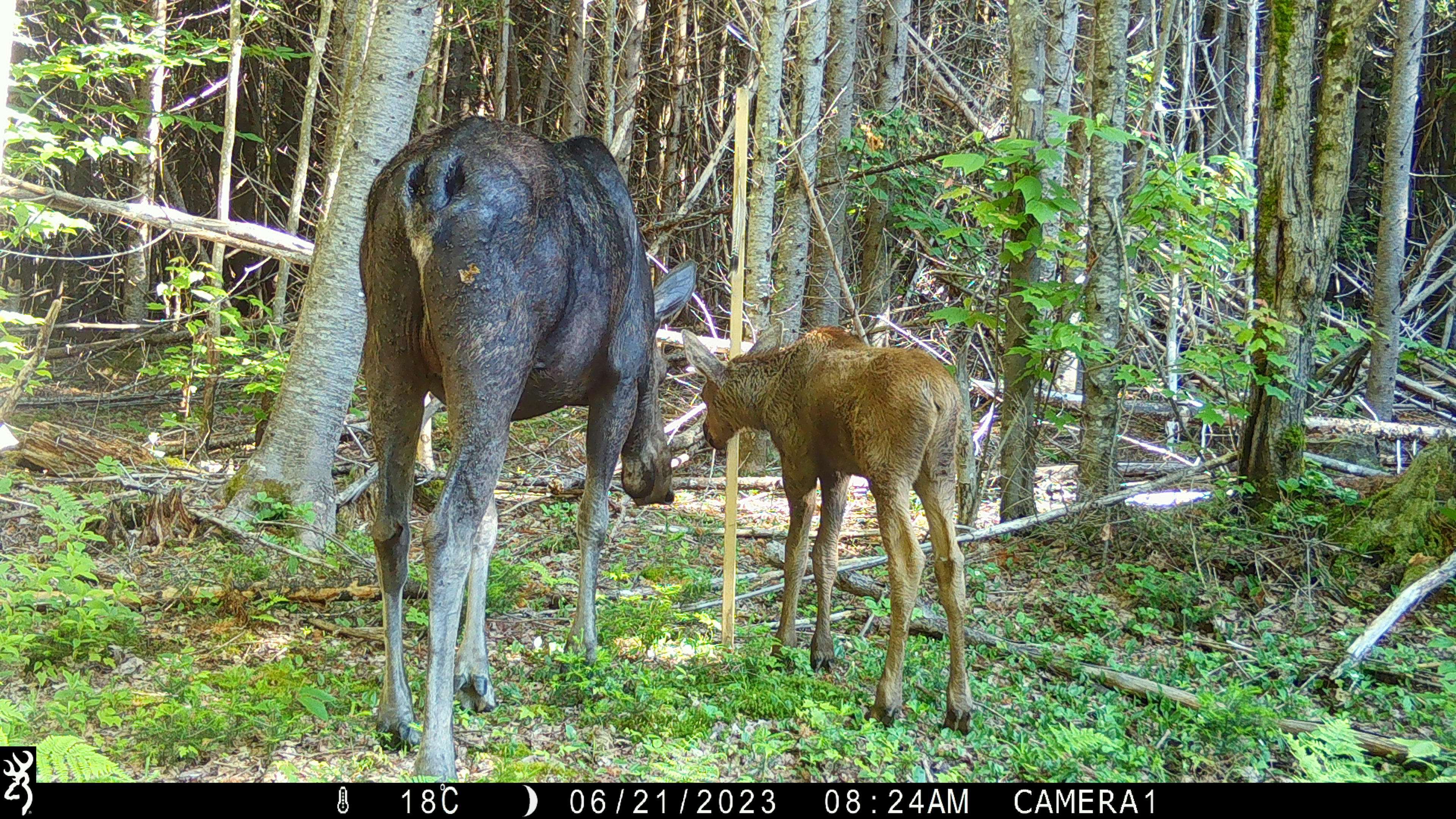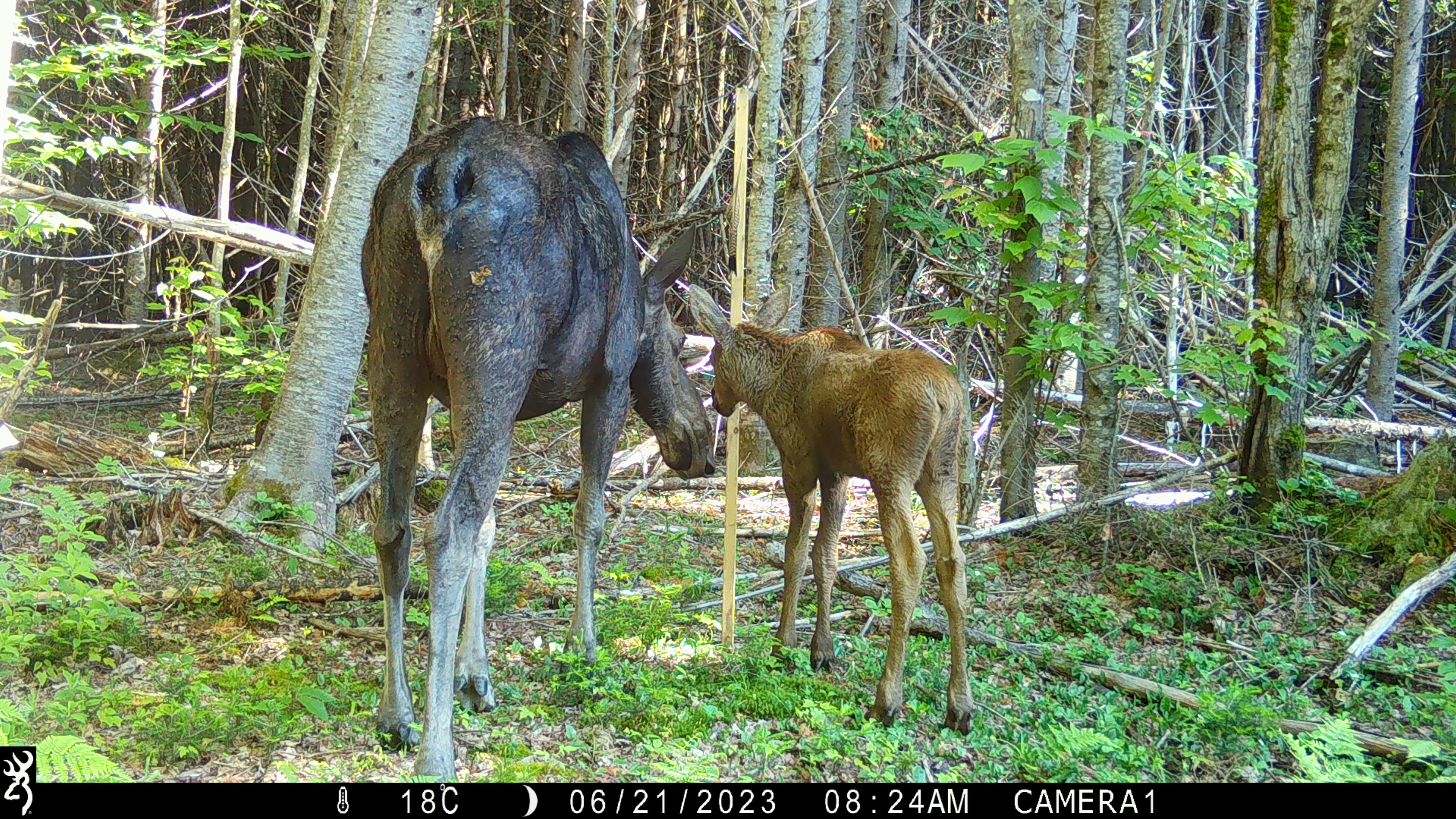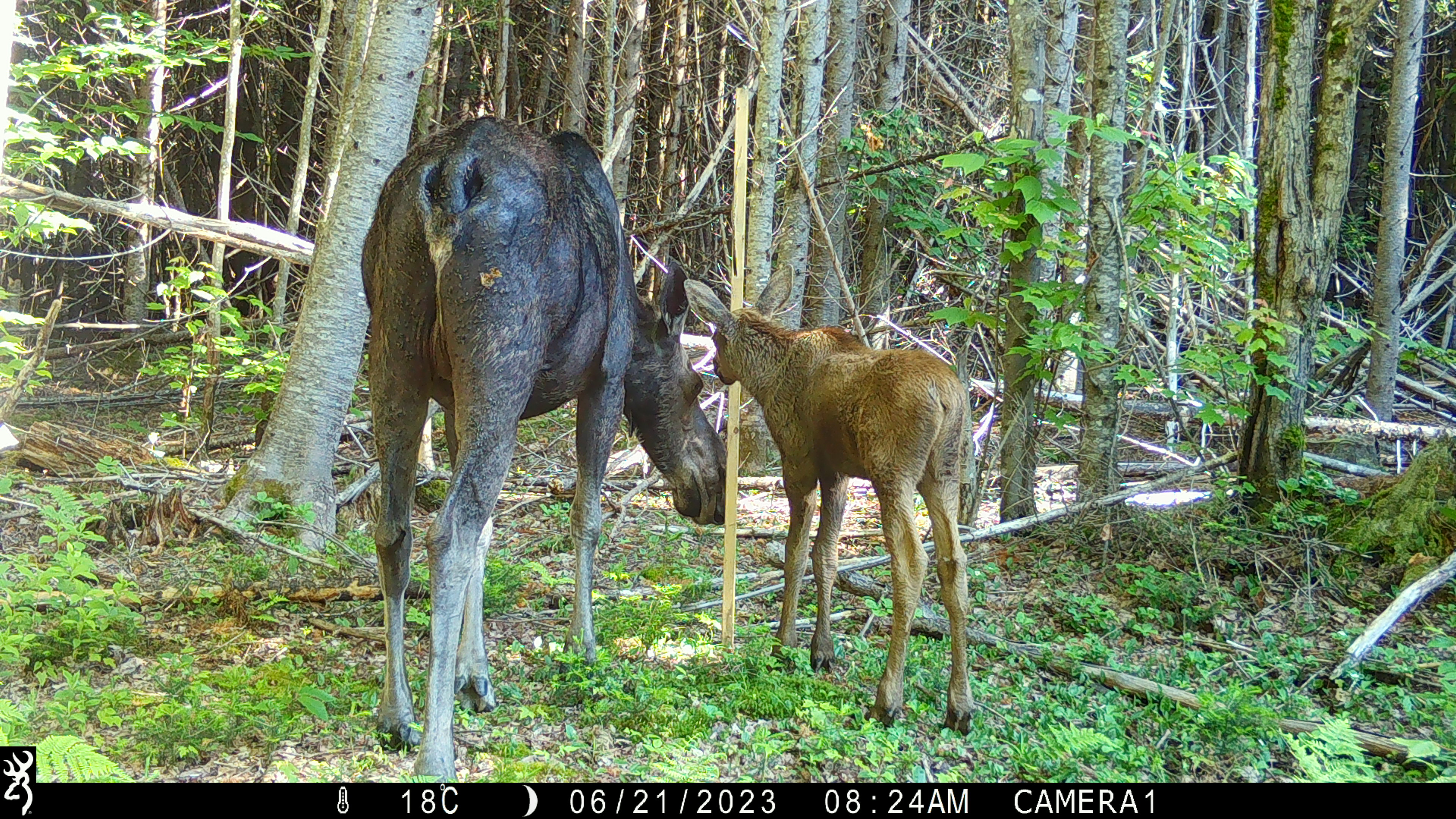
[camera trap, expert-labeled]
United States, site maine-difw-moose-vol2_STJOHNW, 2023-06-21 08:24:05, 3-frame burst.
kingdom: Animalia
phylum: Chordata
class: Mammalia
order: Artiodactyla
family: Cervidae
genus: Alces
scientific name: Alces alces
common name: moose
Moose (Alces alces).